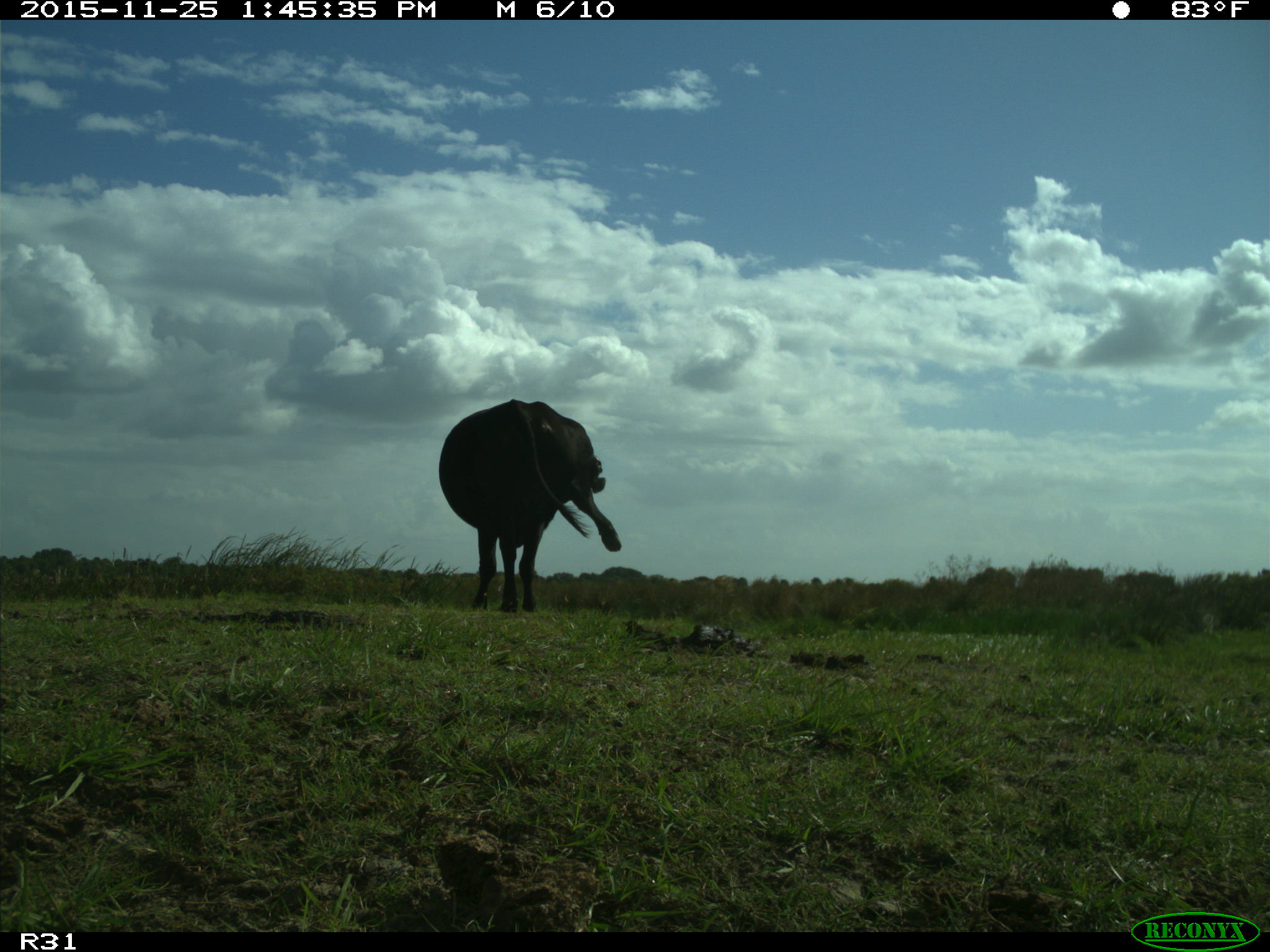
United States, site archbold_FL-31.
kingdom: Animalia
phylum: Chordata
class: Mammalia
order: Artiodactyla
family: Bovidae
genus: Bos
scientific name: Bos taurus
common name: domestic cow